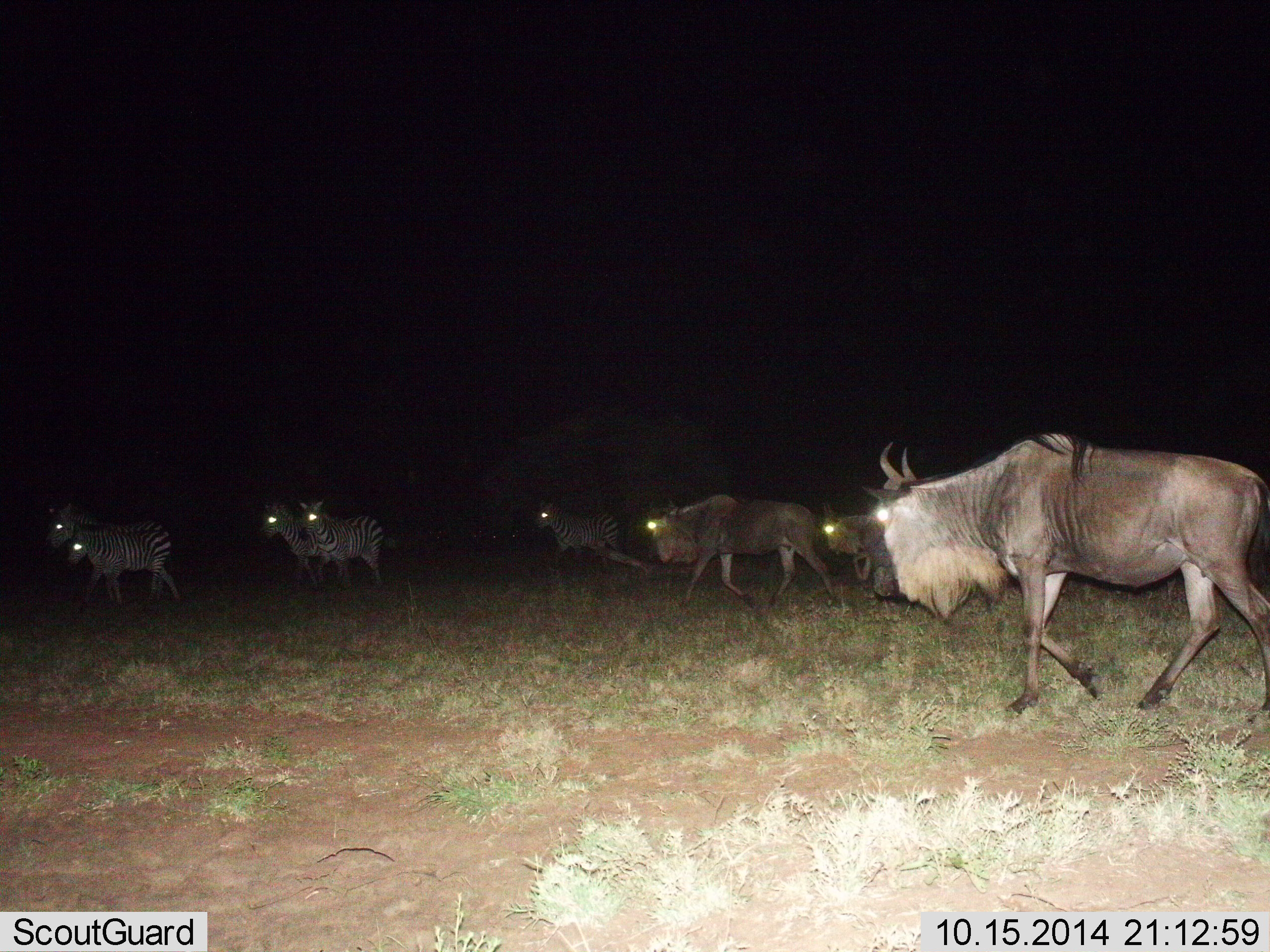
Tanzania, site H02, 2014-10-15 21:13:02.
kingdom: Animalia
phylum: Chordata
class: Mammalia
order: Artiodactyla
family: Bovidae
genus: Connochaetes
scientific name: Connochaetes taurinus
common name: blue wildebeest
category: wildebeest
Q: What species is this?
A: Wildebeest (blue wildebeest) (Connochaetes taurinus).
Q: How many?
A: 3.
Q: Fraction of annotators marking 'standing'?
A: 7%.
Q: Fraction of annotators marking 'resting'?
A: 0%.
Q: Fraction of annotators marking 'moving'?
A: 100%.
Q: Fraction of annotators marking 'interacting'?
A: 0%.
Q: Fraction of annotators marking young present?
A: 0%.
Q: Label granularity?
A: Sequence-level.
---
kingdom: Animalia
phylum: Chordata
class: Mammalia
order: Perissodactyla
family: Equidae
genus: Equus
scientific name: Equus quagga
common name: plains zebra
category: zebra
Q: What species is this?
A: Zebra (plains zebra) (Equus quagga).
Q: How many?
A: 5.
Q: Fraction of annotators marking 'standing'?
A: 30%.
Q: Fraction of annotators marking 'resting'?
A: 0%.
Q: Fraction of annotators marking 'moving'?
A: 80%.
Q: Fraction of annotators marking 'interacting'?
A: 0%.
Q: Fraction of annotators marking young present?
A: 0%.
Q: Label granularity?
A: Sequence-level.